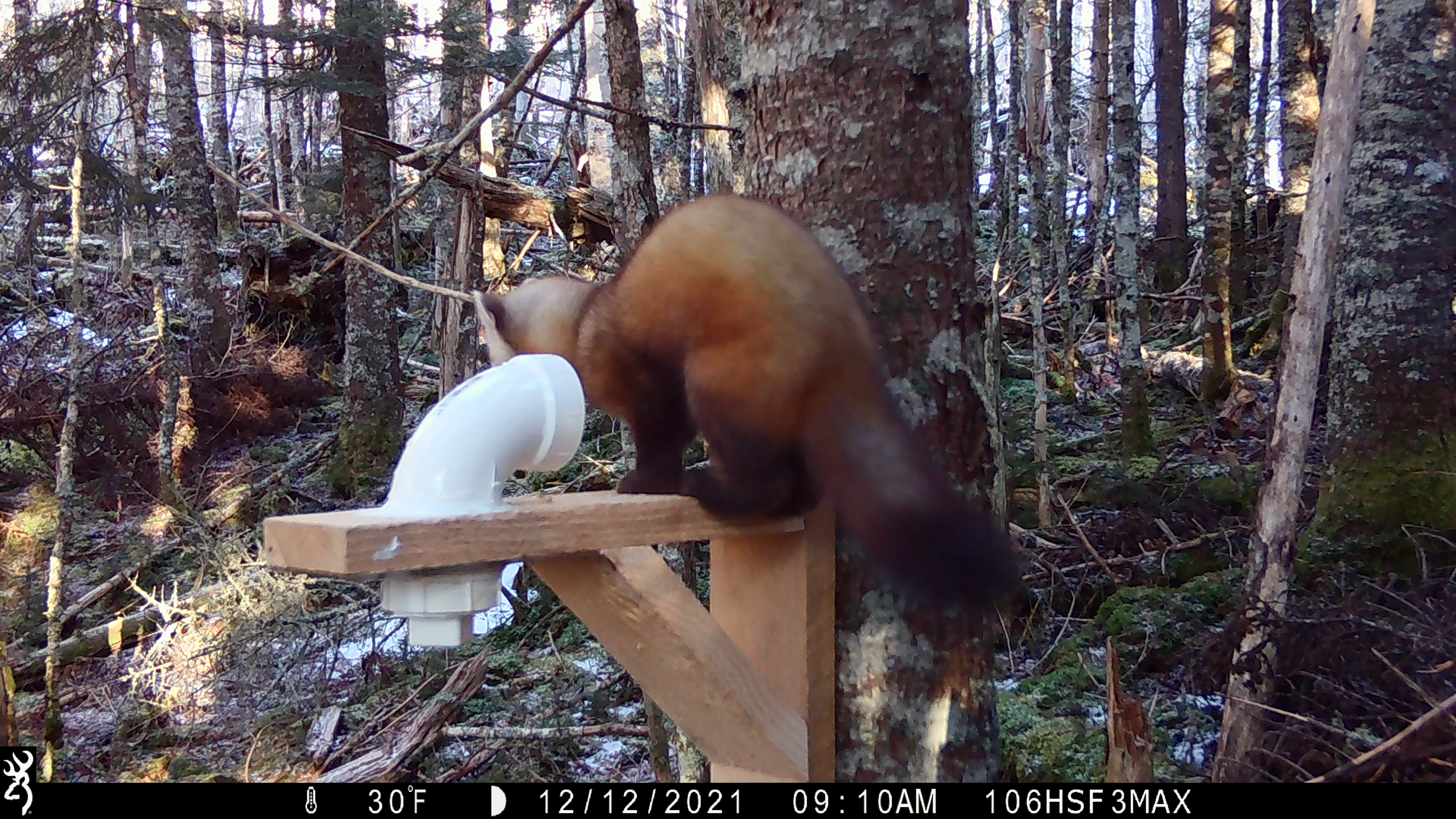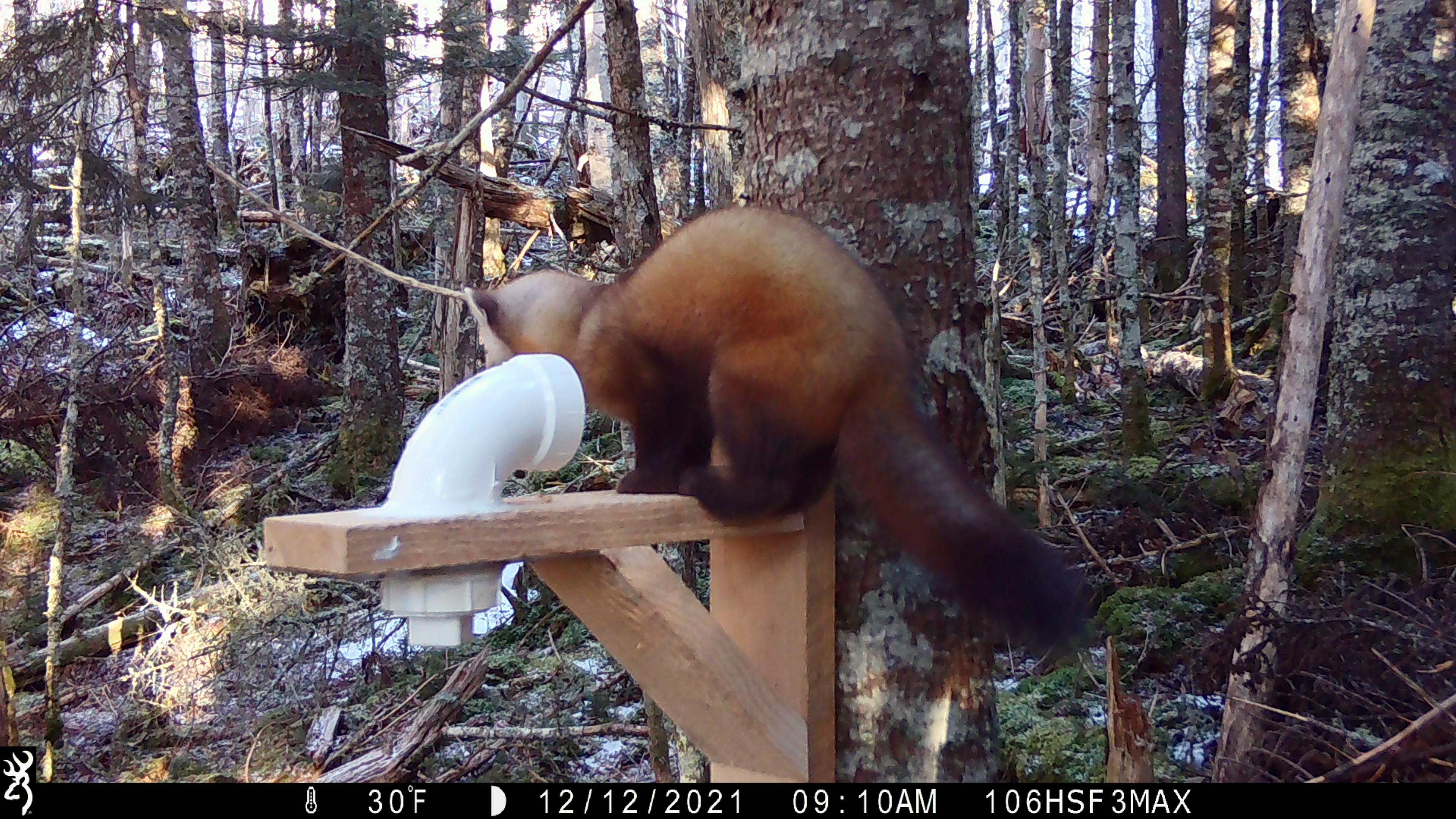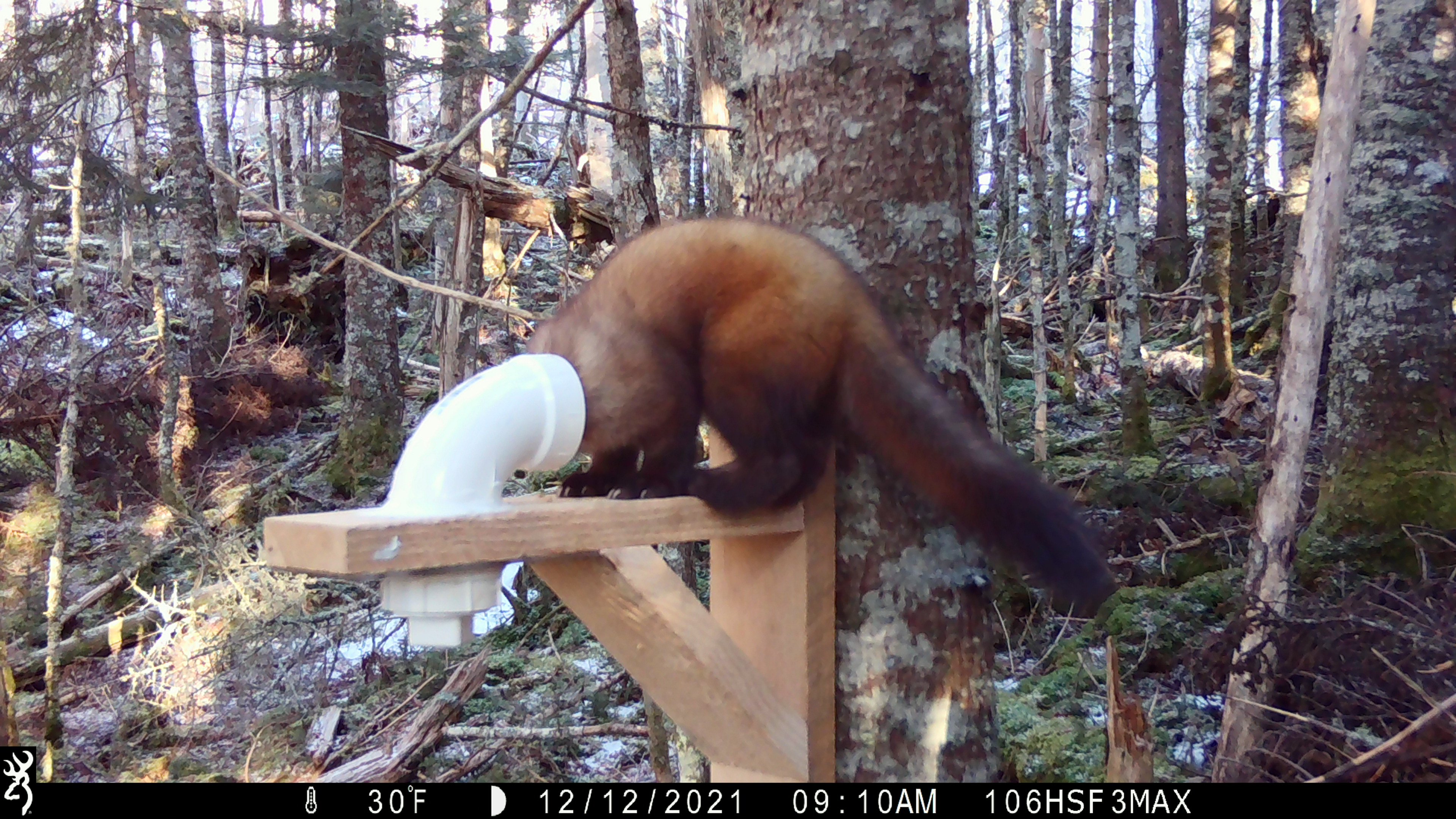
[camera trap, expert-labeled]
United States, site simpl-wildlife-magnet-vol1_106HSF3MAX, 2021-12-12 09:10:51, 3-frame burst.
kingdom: Animalia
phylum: Chordata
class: Mammalia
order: Carnivora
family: Mustelidae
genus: Martes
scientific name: Martes americana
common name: american marten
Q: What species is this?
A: American marten (Martes americana).